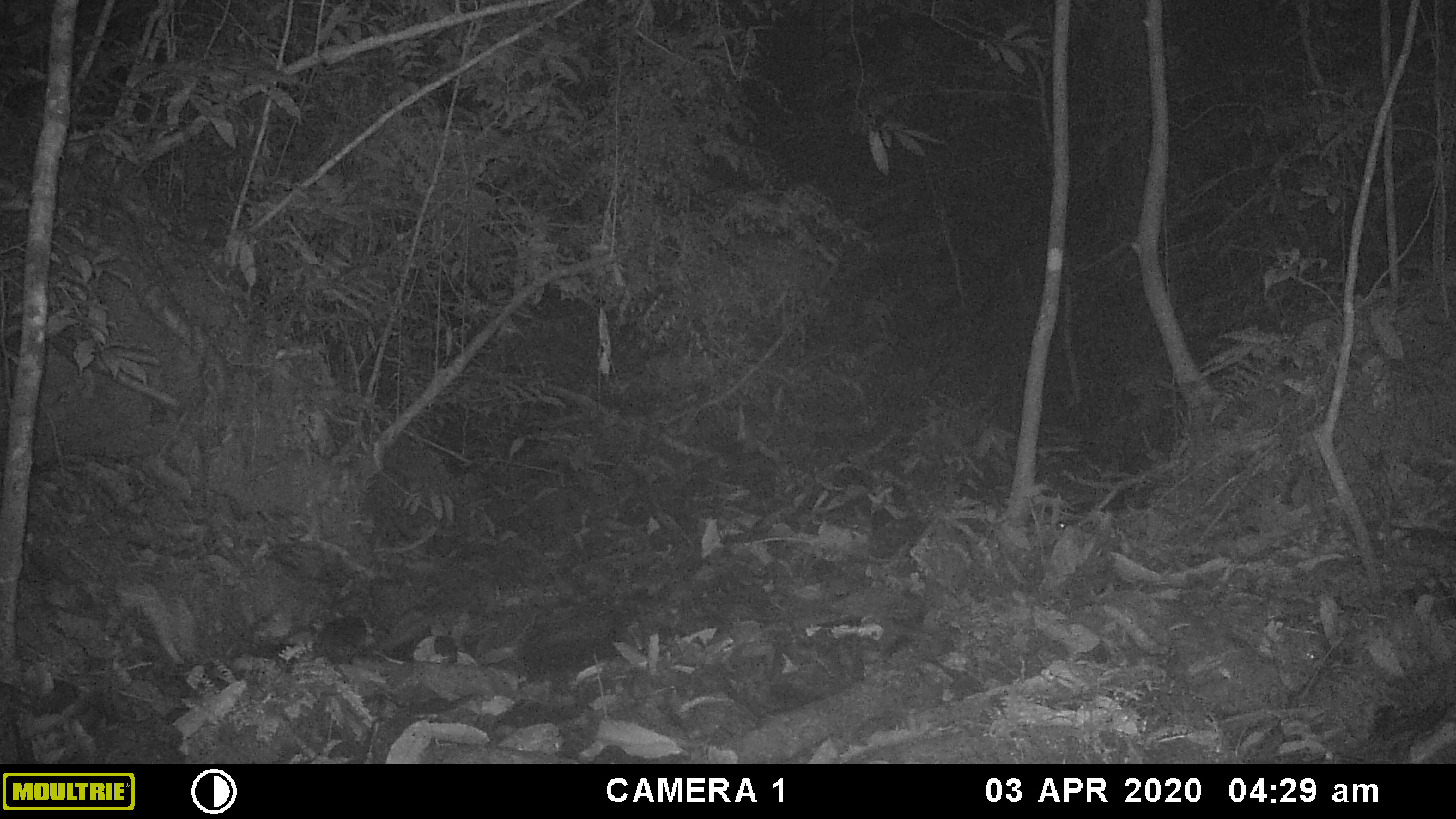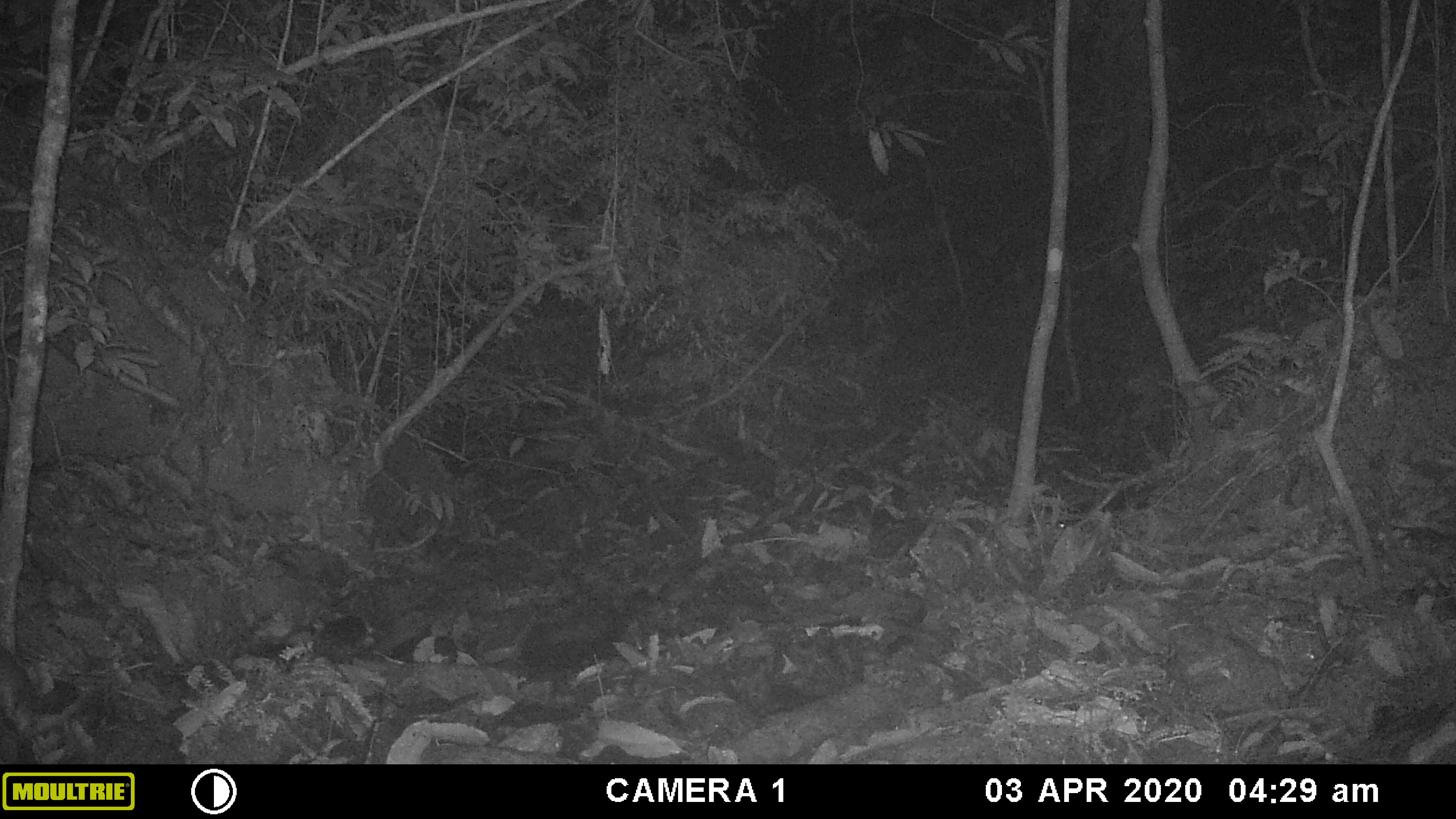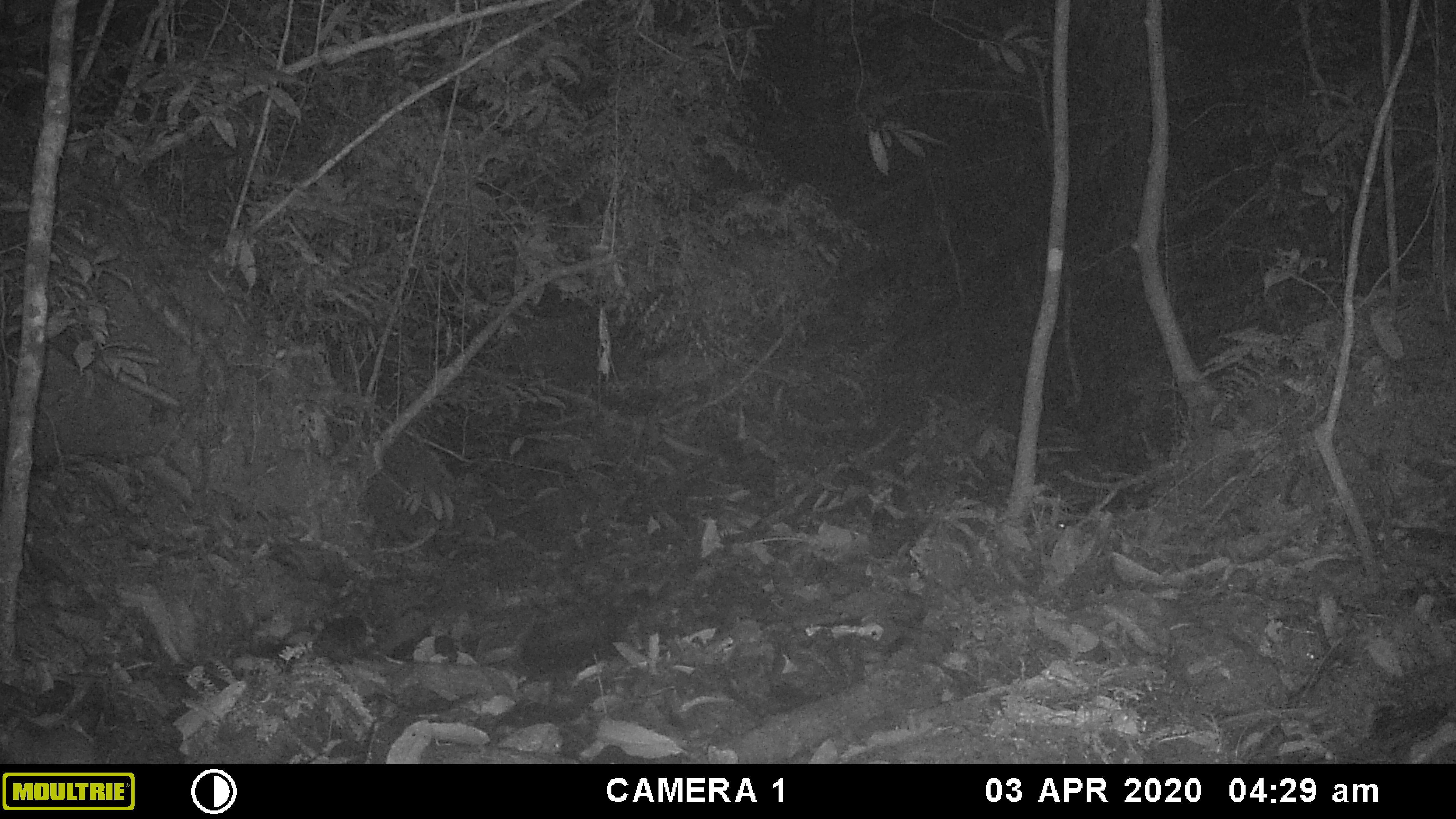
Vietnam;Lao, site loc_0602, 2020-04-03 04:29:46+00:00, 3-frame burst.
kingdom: Animalia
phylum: Chordata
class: Mammalia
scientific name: Mammalia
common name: mammal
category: unidentified small mammal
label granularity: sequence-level